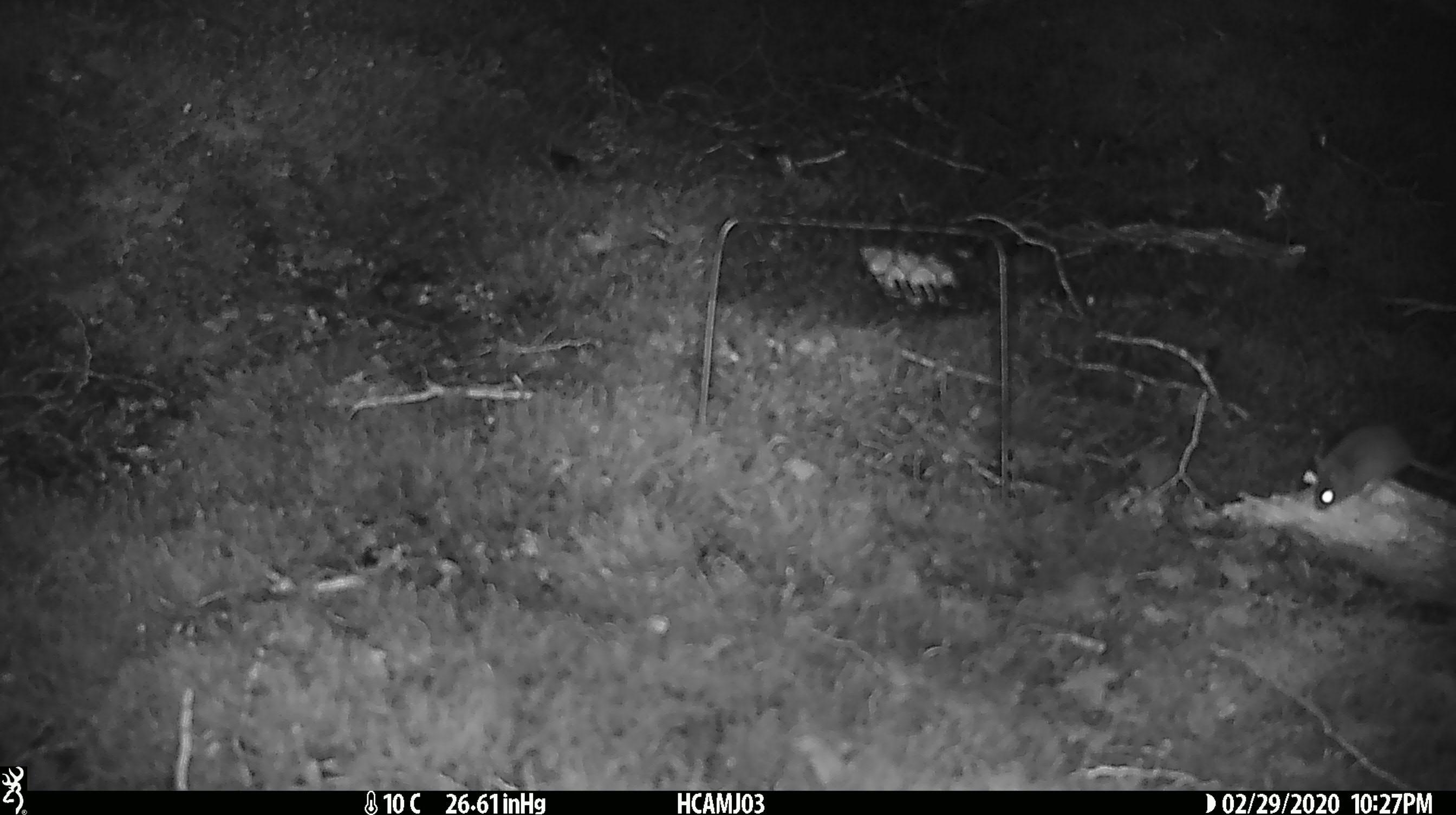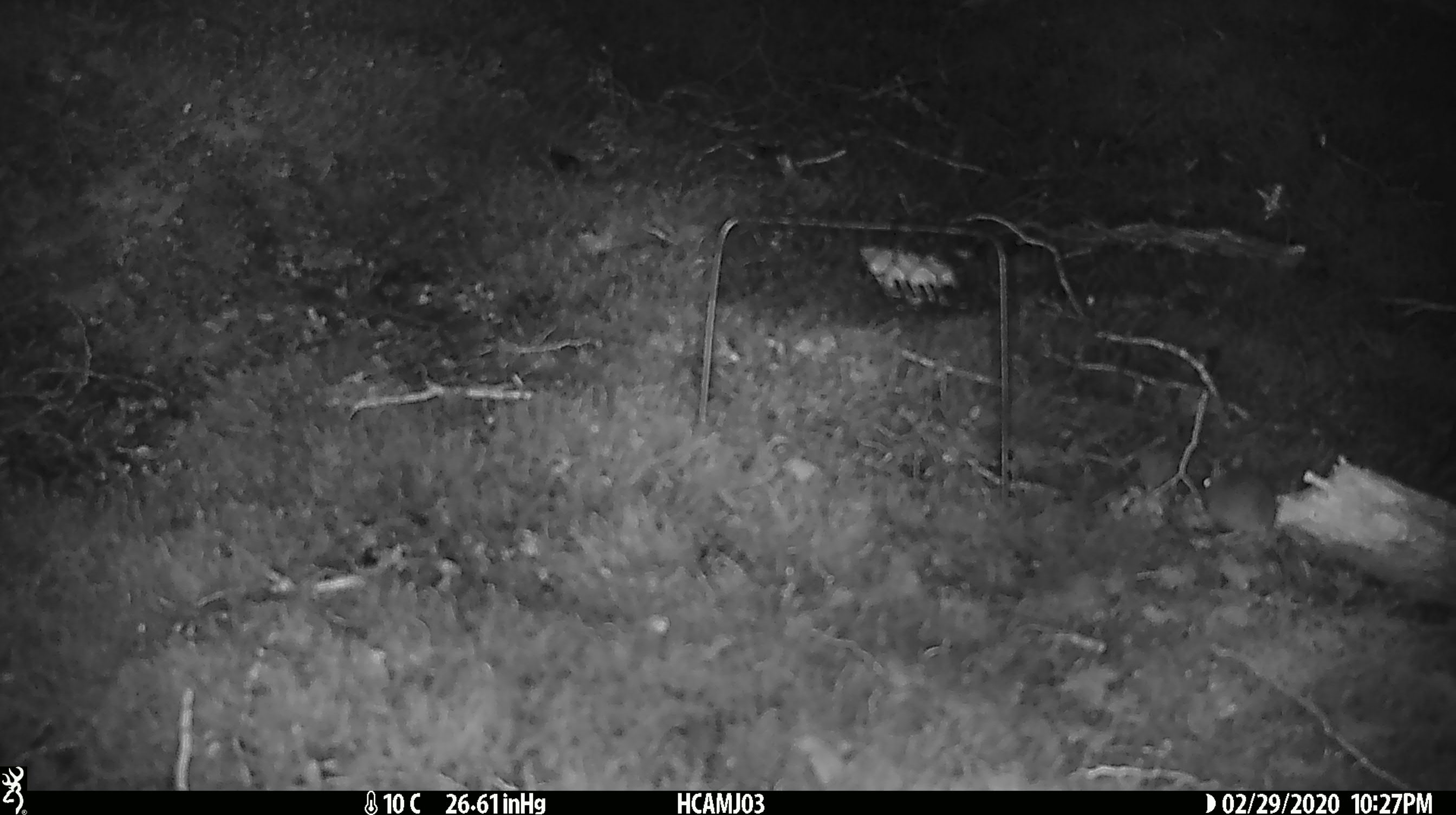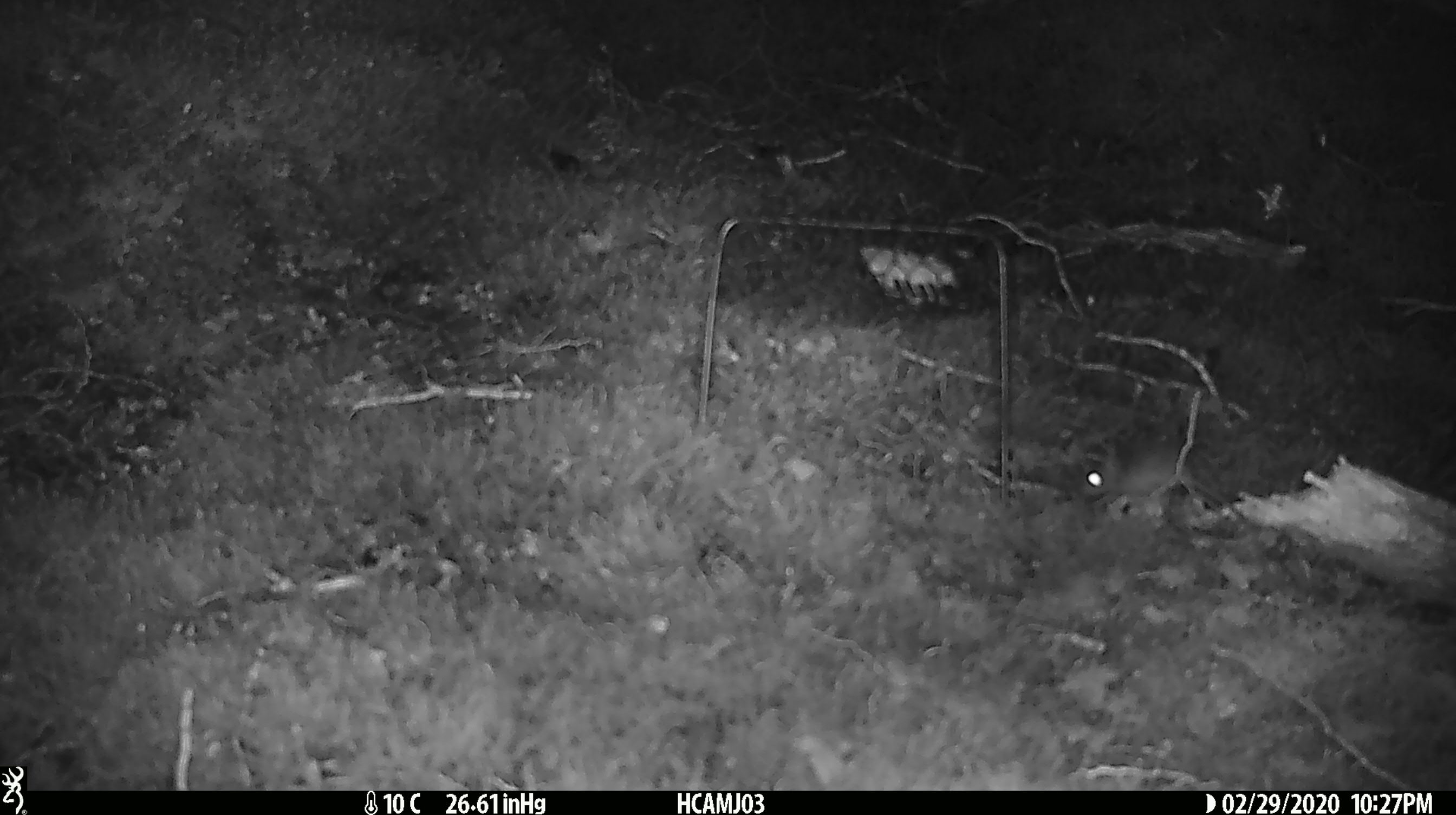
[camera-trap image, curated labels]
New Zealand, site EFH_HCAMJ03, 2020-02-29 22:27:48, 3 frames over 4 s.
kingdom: Animalia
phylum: Chordata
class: Mammalia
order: Rodentia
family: Muridae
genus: Mus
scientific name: Mus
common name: mouse